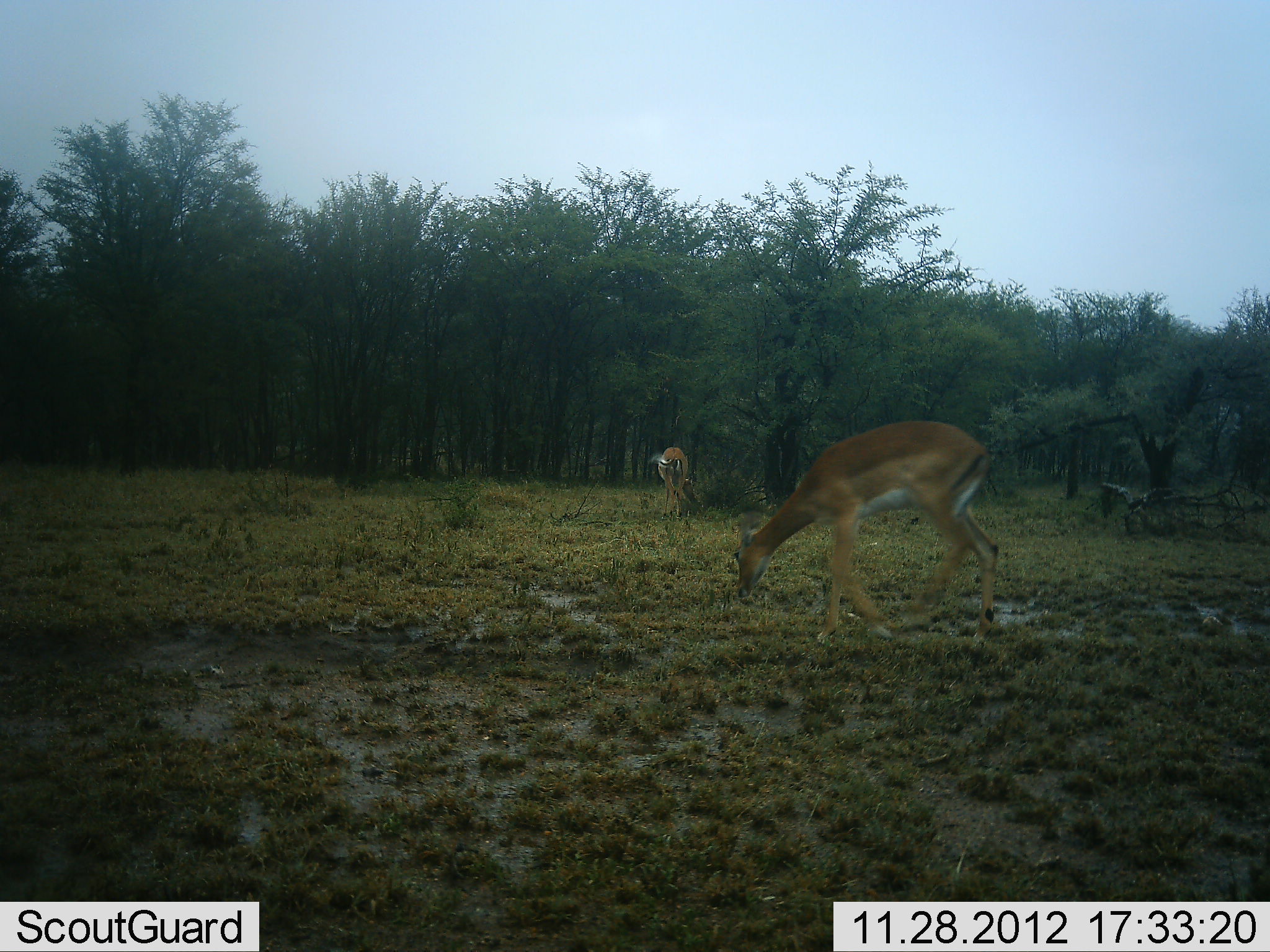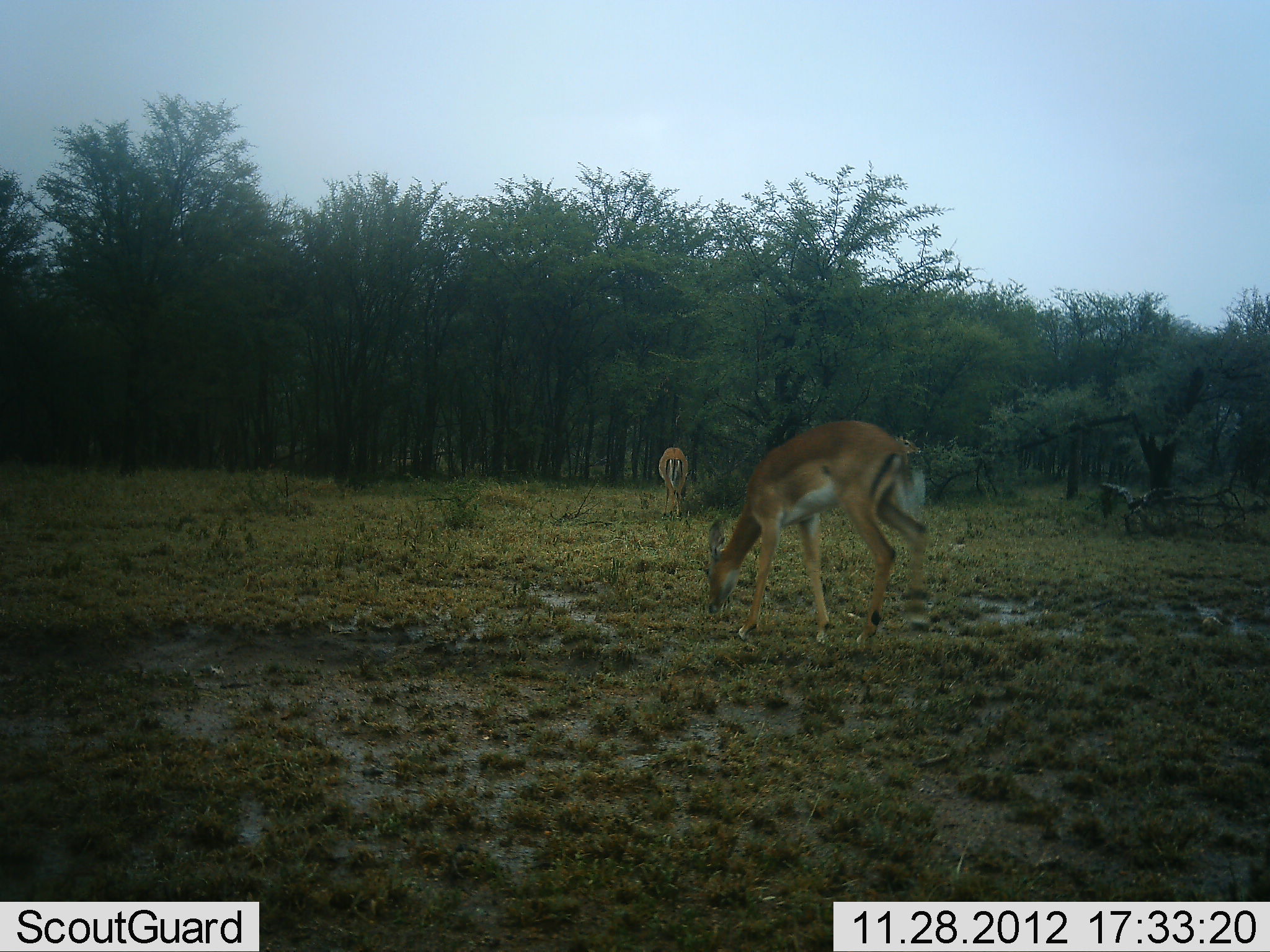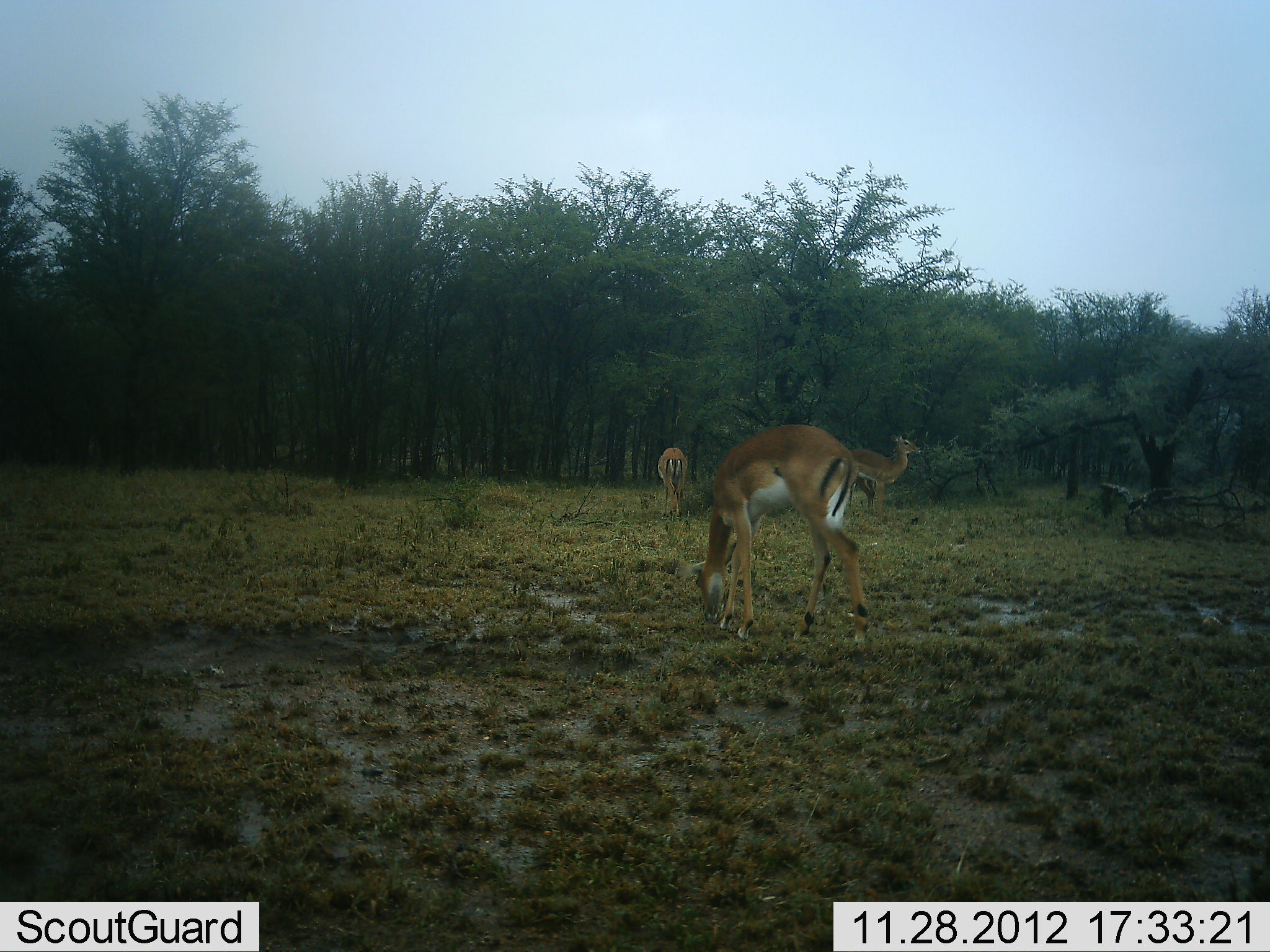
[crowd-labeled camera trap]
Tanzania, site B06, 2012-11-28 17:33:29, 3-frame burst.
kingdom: Animalia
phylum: Chordata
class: Mammalia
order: Artiodactyla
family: Bovidae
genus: Aepyceros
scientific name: Aepyceros melampus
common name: impala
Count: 2.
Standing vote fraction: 50%.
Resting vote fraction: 0%.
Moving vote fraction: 30%.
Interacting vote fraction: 0%.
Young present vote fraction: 0%.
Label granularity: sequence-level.